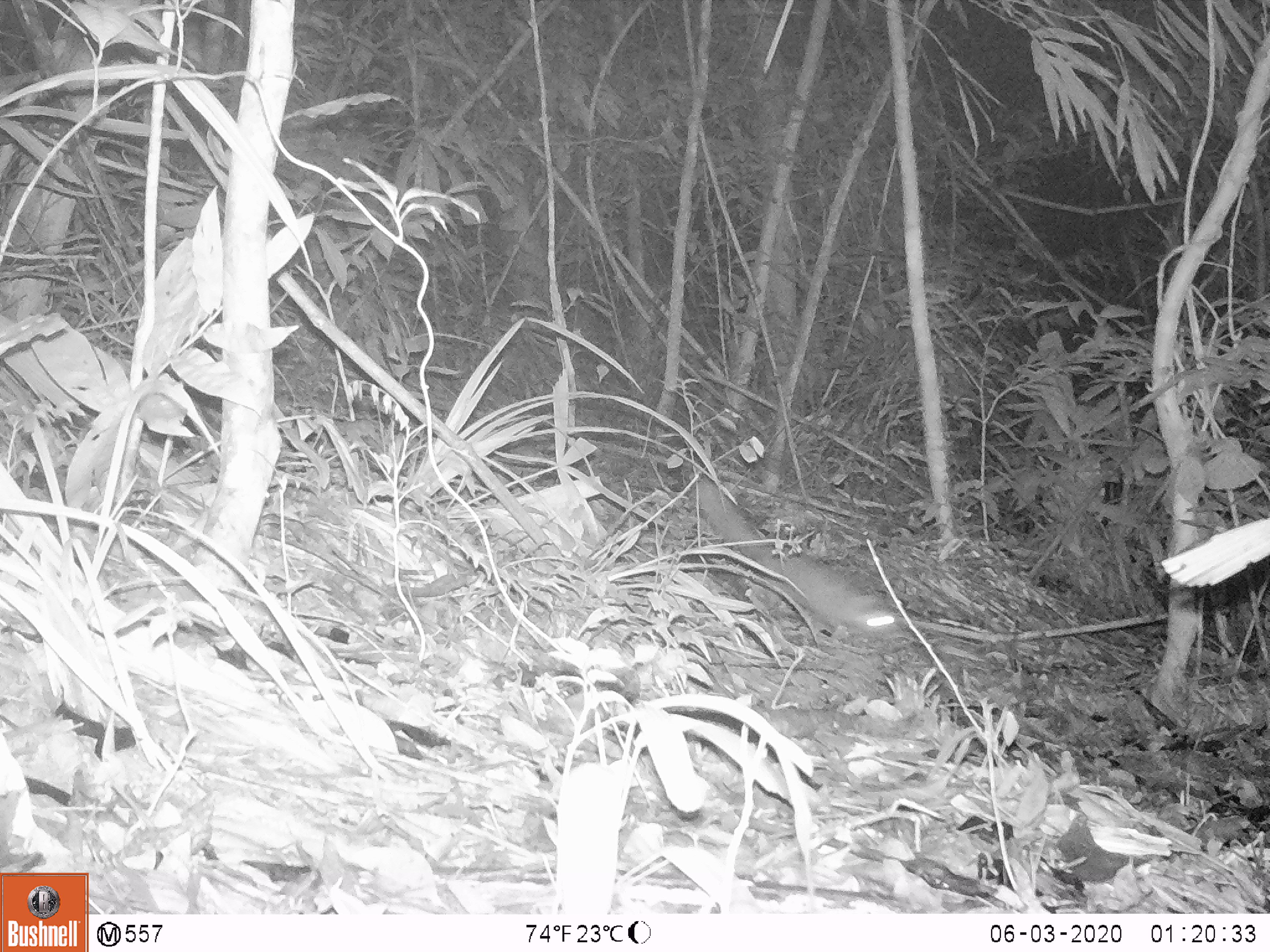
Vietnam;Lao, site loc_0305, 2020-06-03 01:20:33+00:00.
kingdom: Animalia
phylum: Chordata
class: Mammalia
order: Carnivora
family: Mustelidae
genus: Melogale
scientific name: Melogale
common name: ferret badger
Ferret badger (Melogale). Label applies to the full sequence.